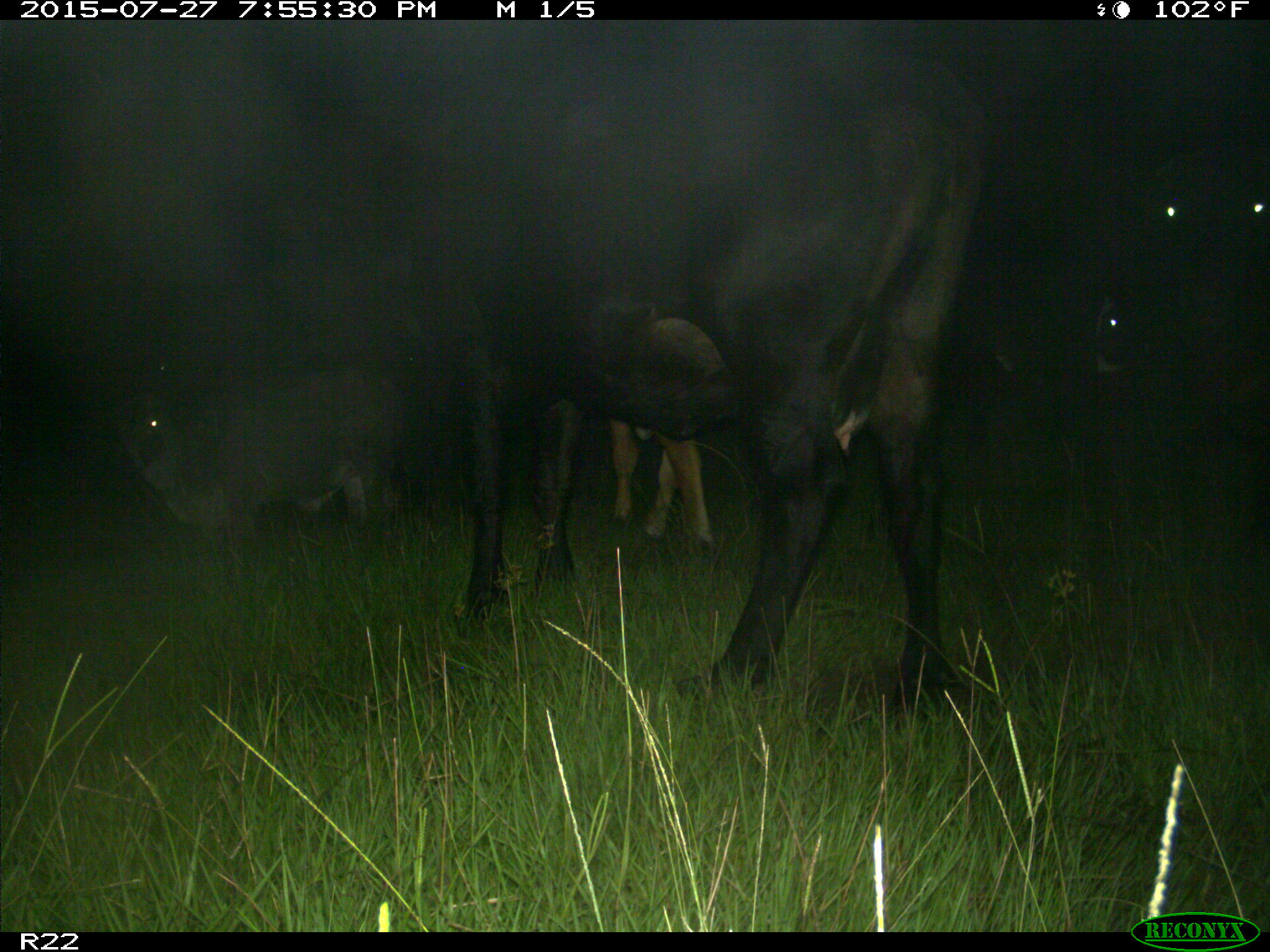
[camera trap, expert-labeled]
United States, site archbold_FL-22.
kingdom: Animalia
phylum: Chordata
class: Mammalia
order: Artiodactyla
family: Bovidae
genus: Bos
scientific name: Bos taurus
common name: domestic cow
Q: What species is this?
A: Bos taurus (domestic cow).